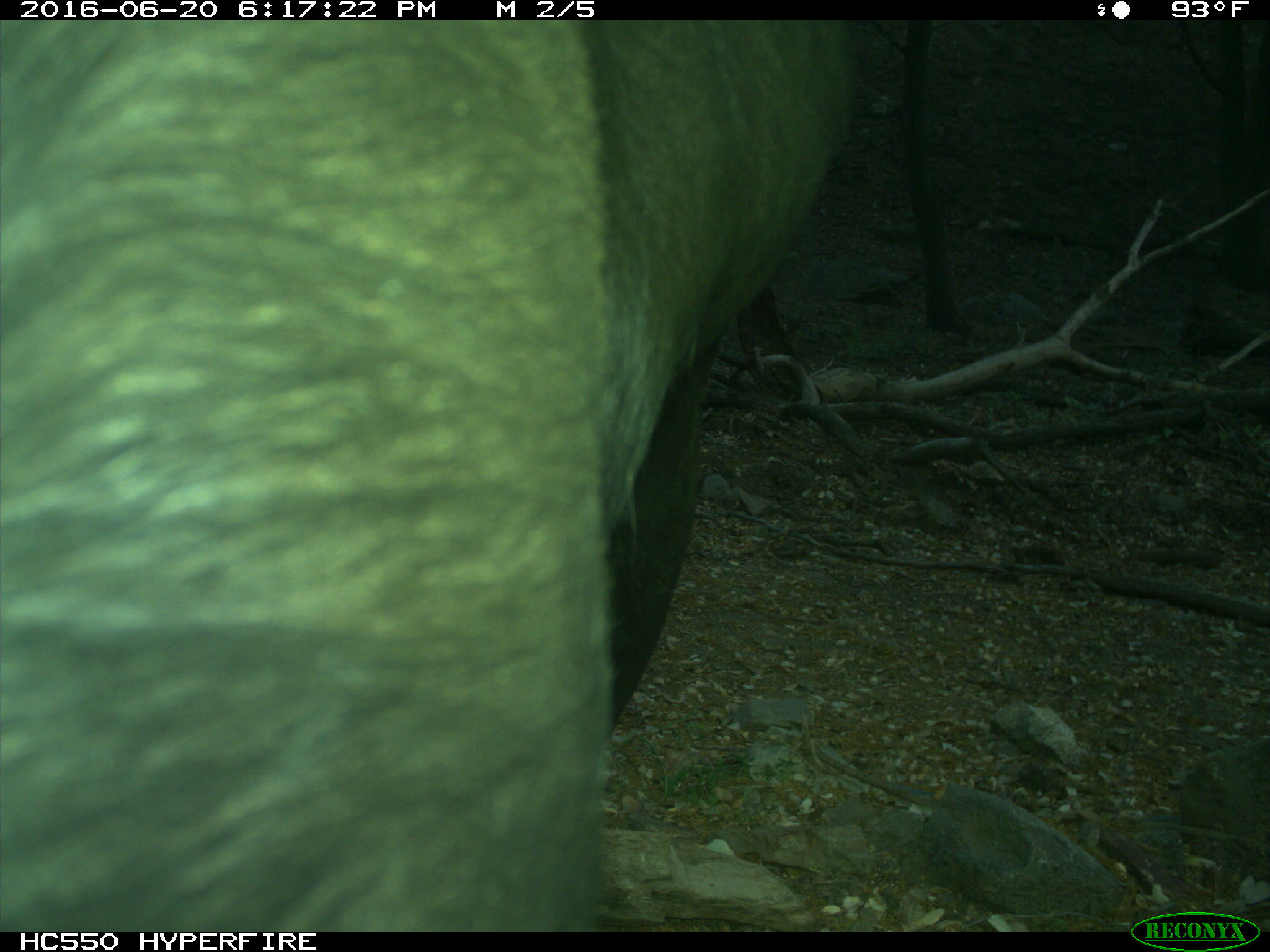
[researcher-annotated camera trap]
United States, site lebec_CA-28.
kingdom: Animalia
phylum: Chordata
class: Mammalia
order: Artiodactyla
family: Bovidae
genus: Bos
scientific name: Bos taurus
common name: domestic cow